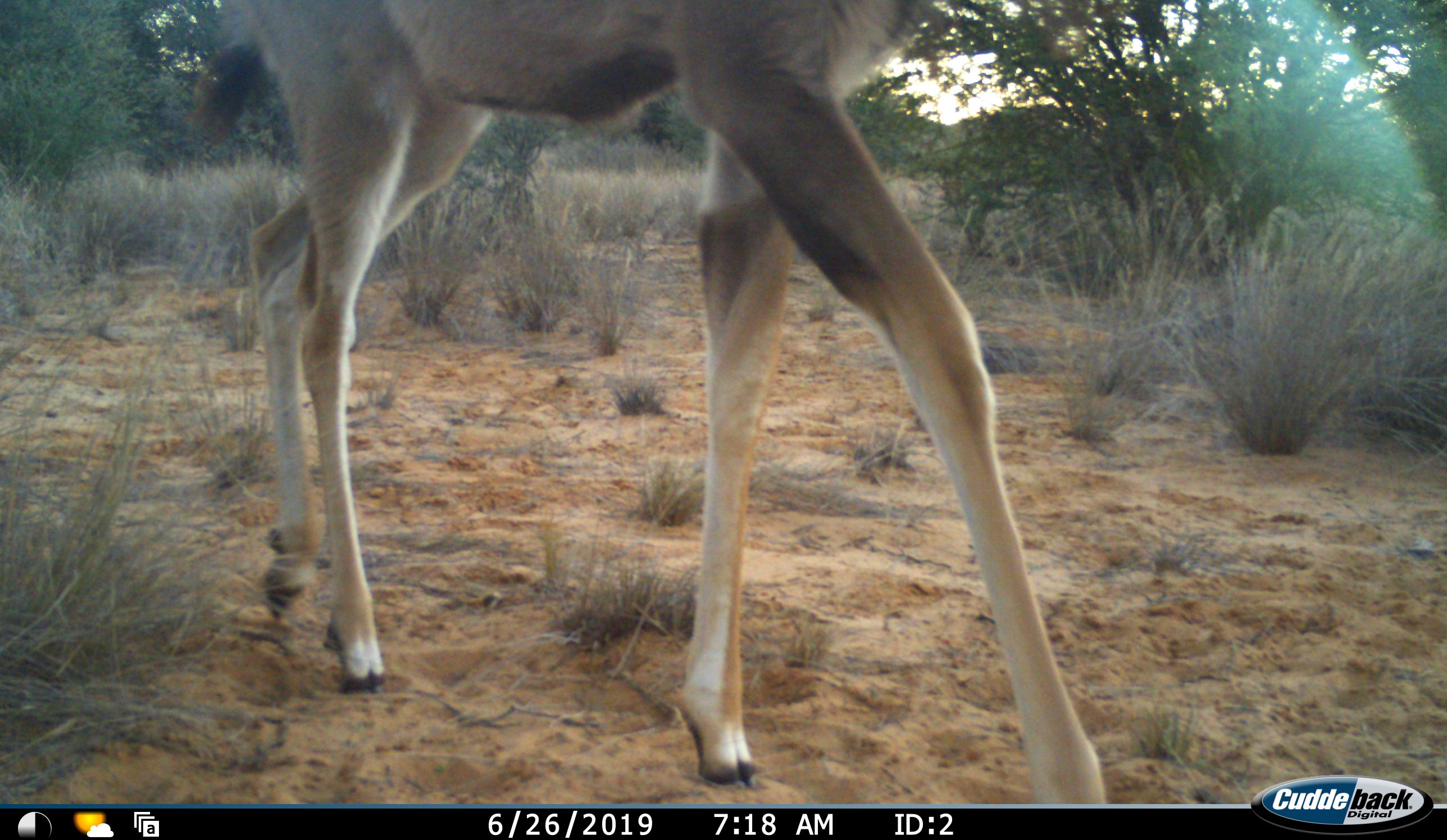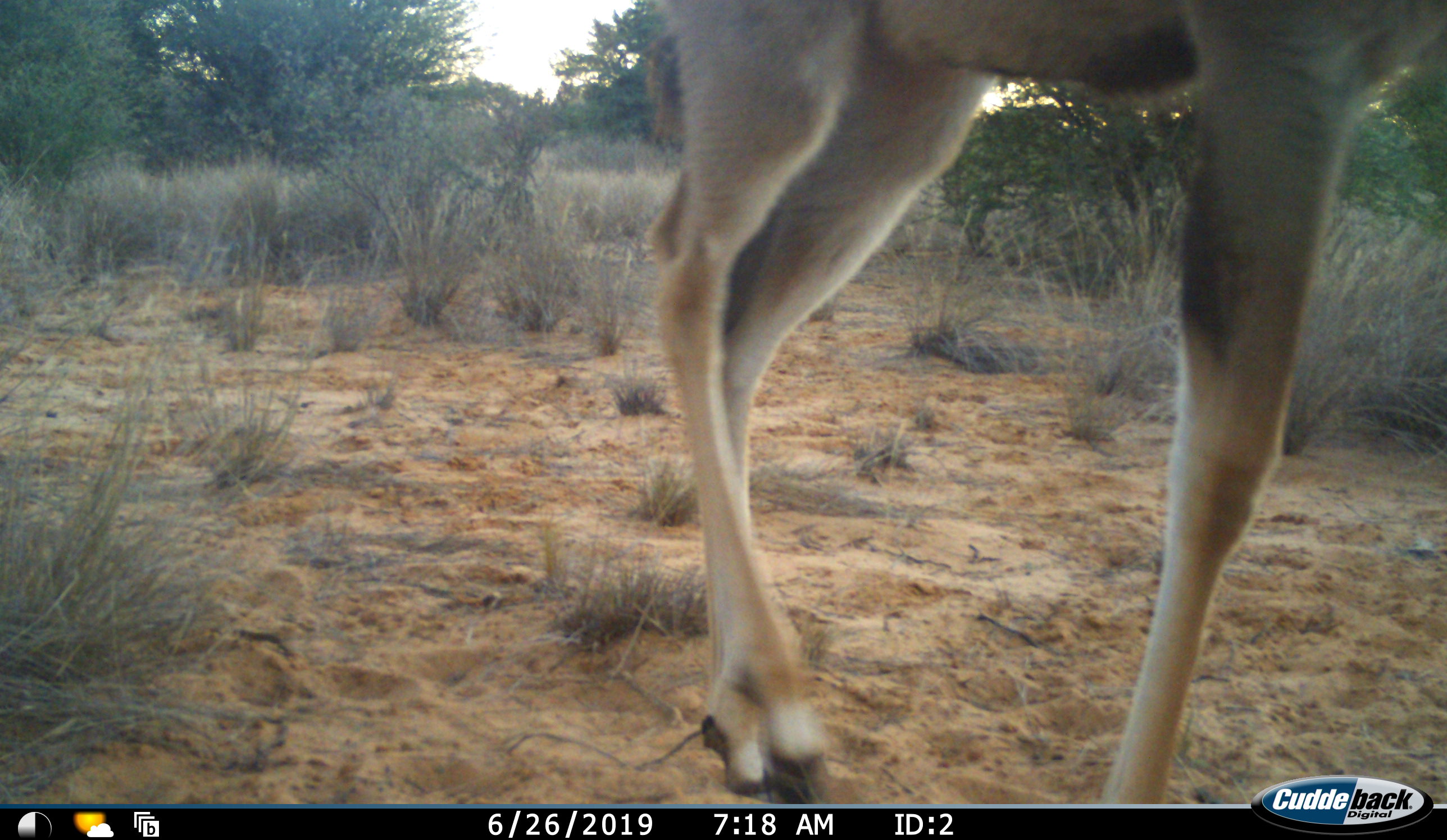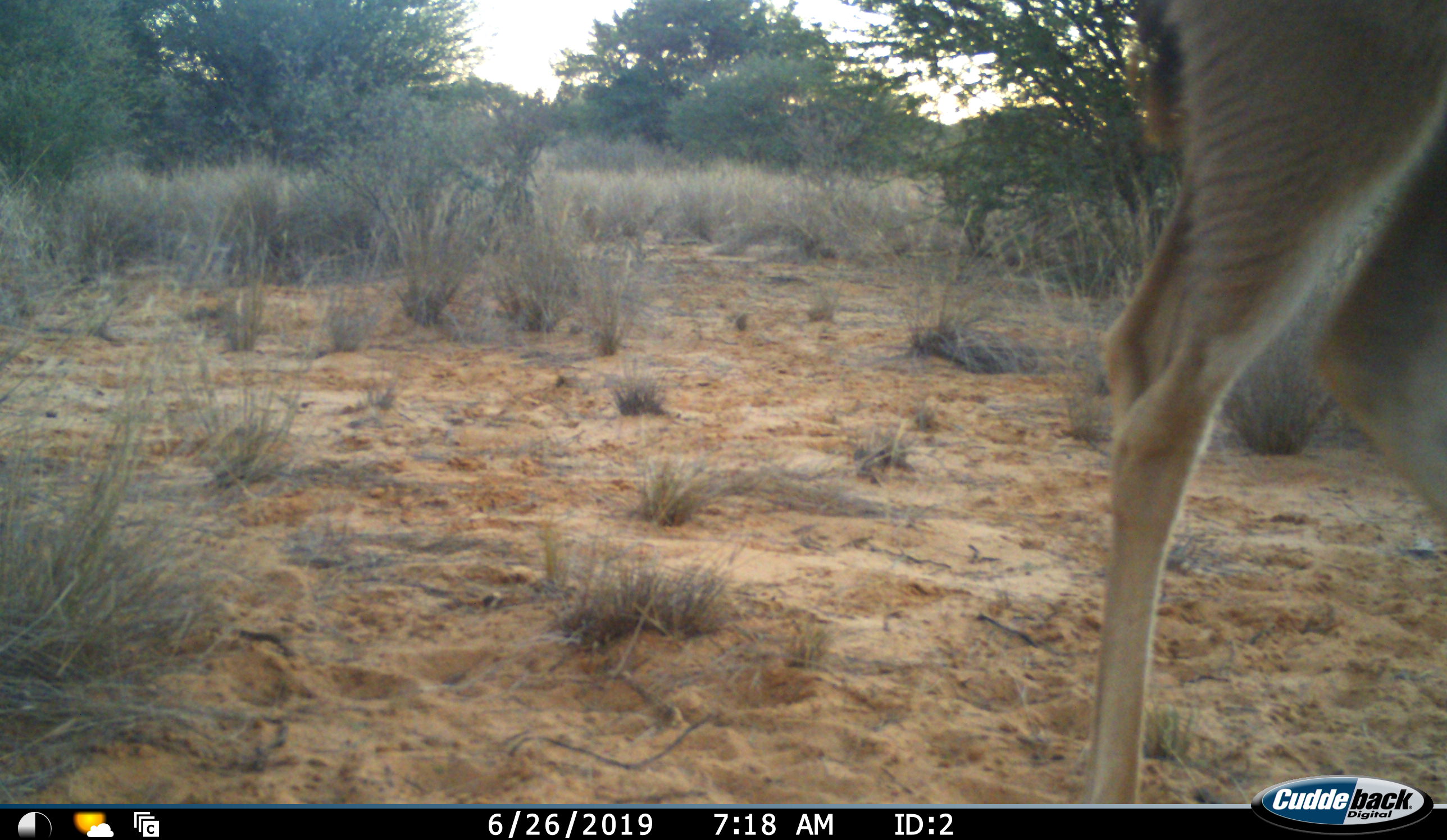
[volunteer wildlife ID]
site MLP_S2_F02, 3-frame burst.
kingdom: Animalia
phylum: Chordata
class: Mammalia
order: Artiodactyla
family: Bovidae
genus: Aepyceros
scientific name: Aepyceros melampus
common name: impala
Impala (Aepyceros melampus), count 1. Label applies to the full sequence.